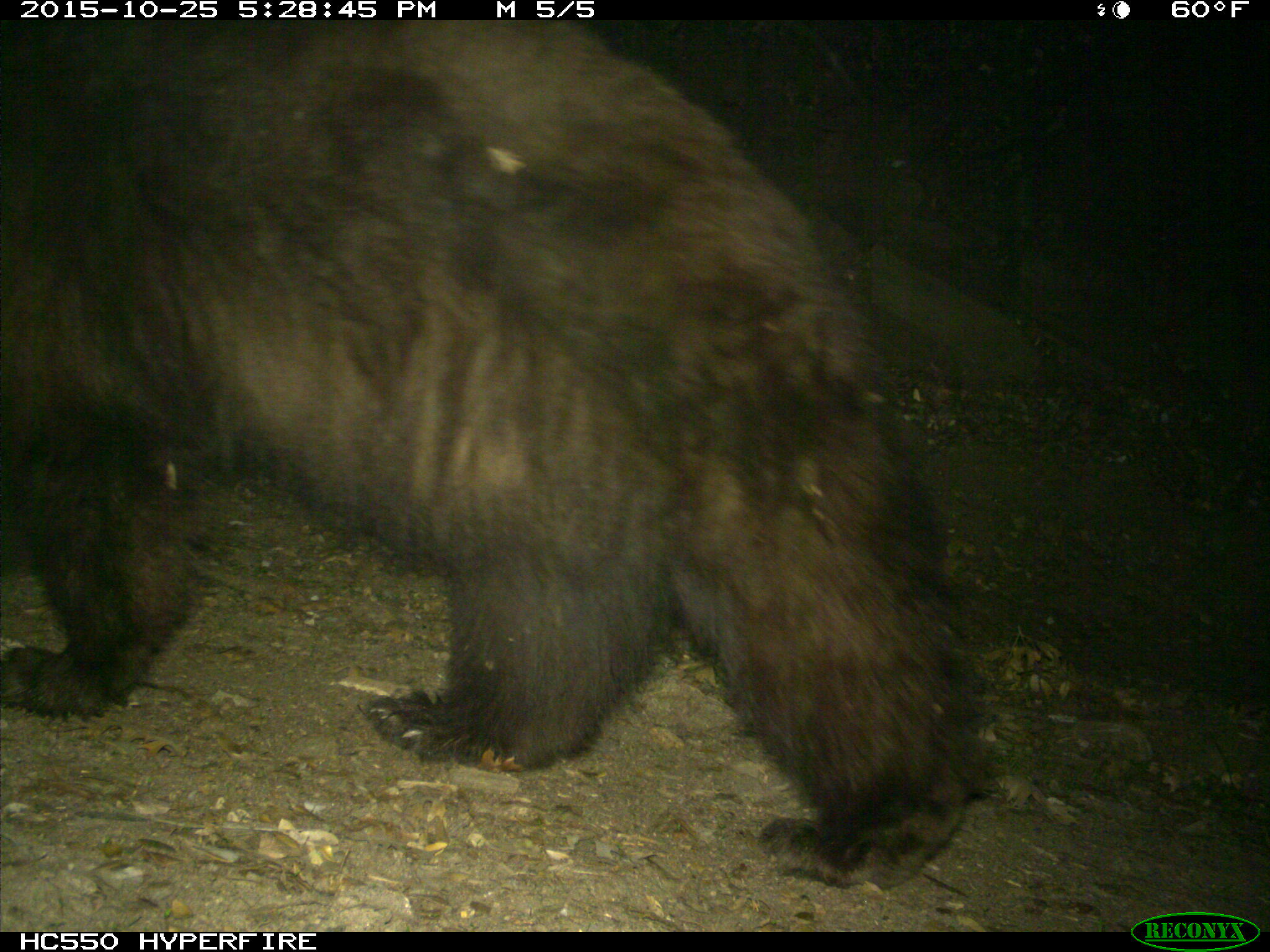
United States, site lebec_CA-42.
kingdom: Animalia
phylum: Chordata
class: Mammalia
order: Carnivora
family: Ursidae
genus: Ursus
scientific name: Ursus americanus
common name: american black bear